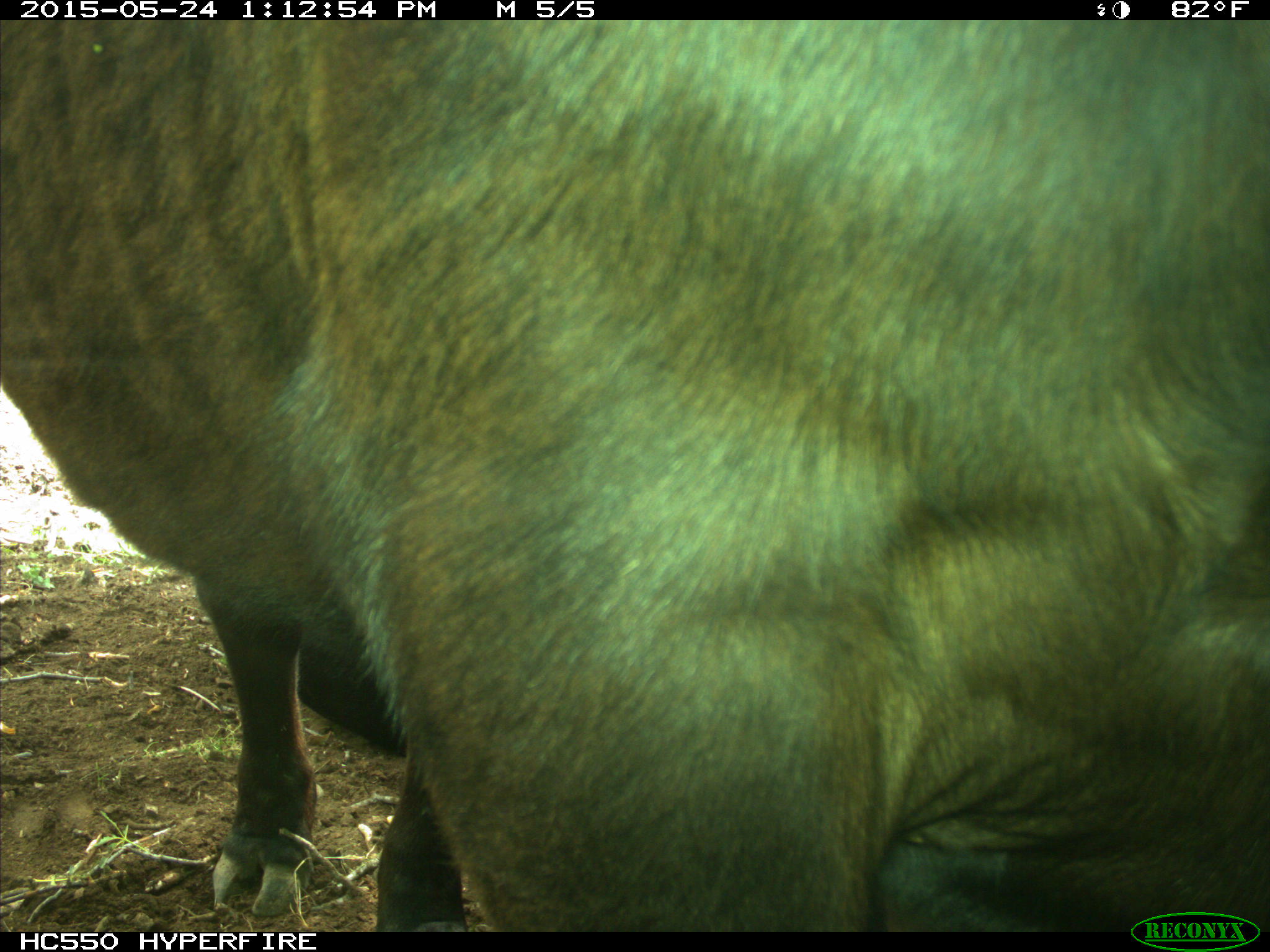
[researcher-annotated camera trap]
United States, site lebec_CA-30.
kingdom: Animalia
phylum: Chordata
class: Mammalia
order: Artiodactyla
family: Bovidae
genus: Bos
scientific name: Bos taurus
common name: domestic cow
Bos taurus (domestic cow).